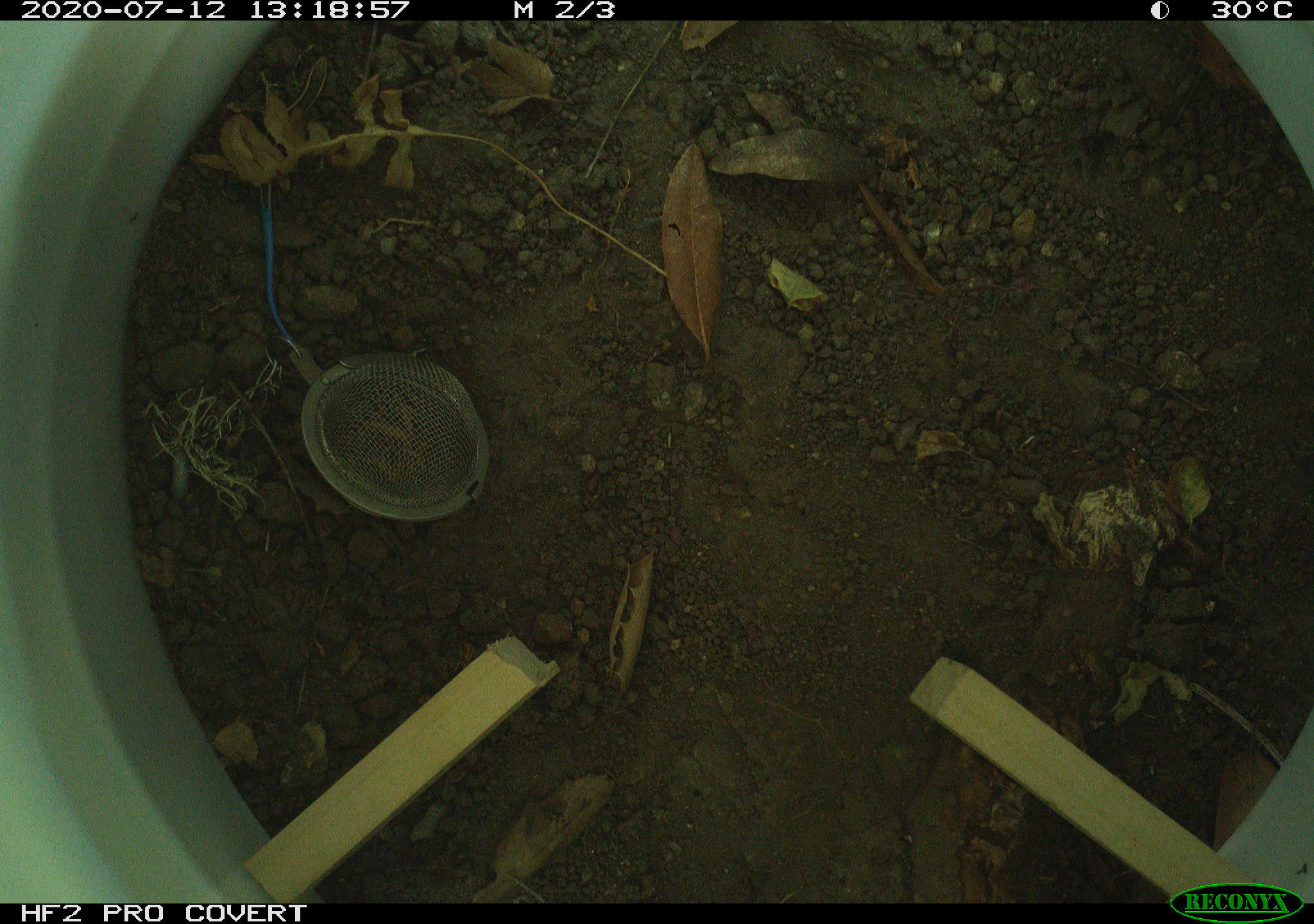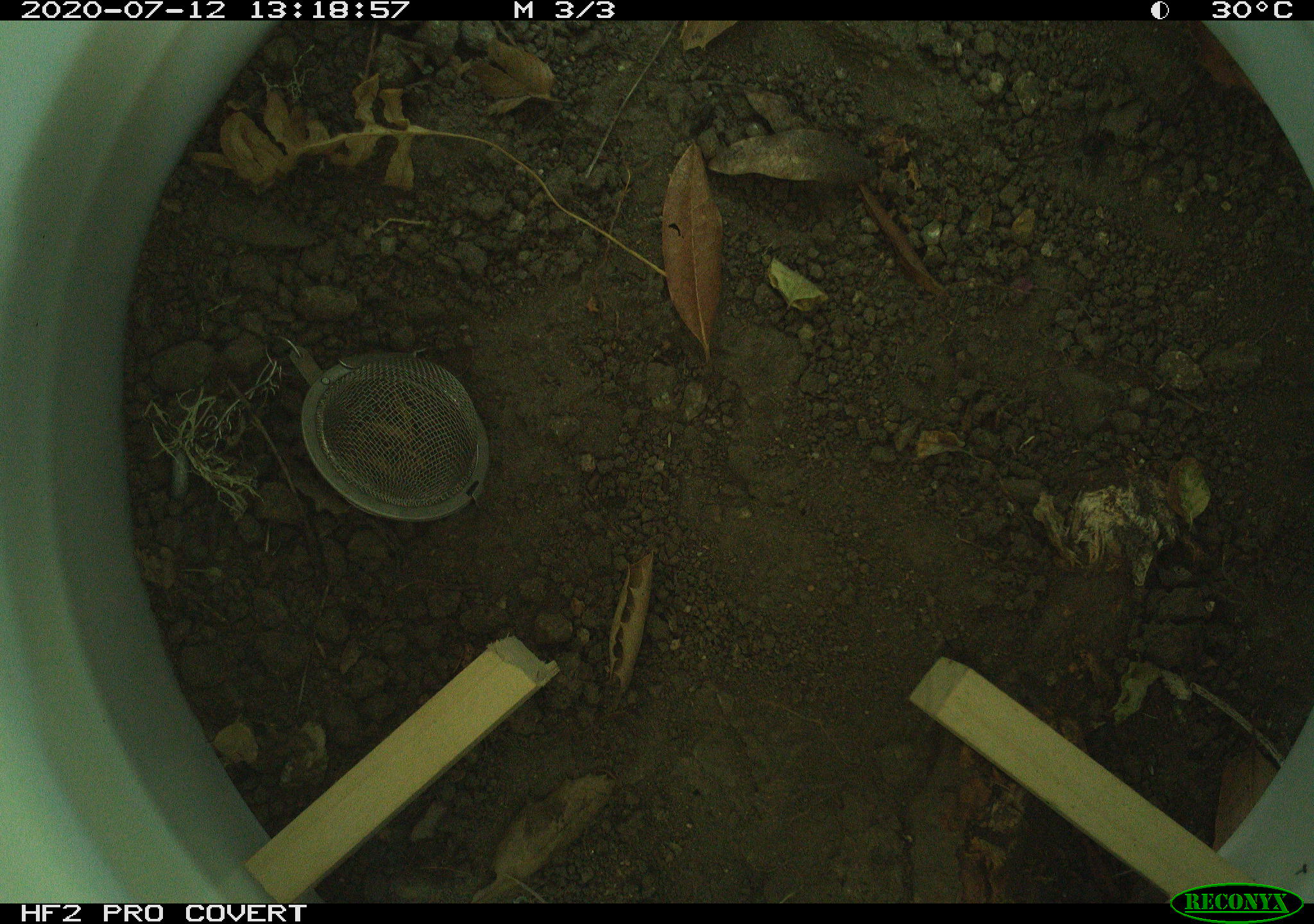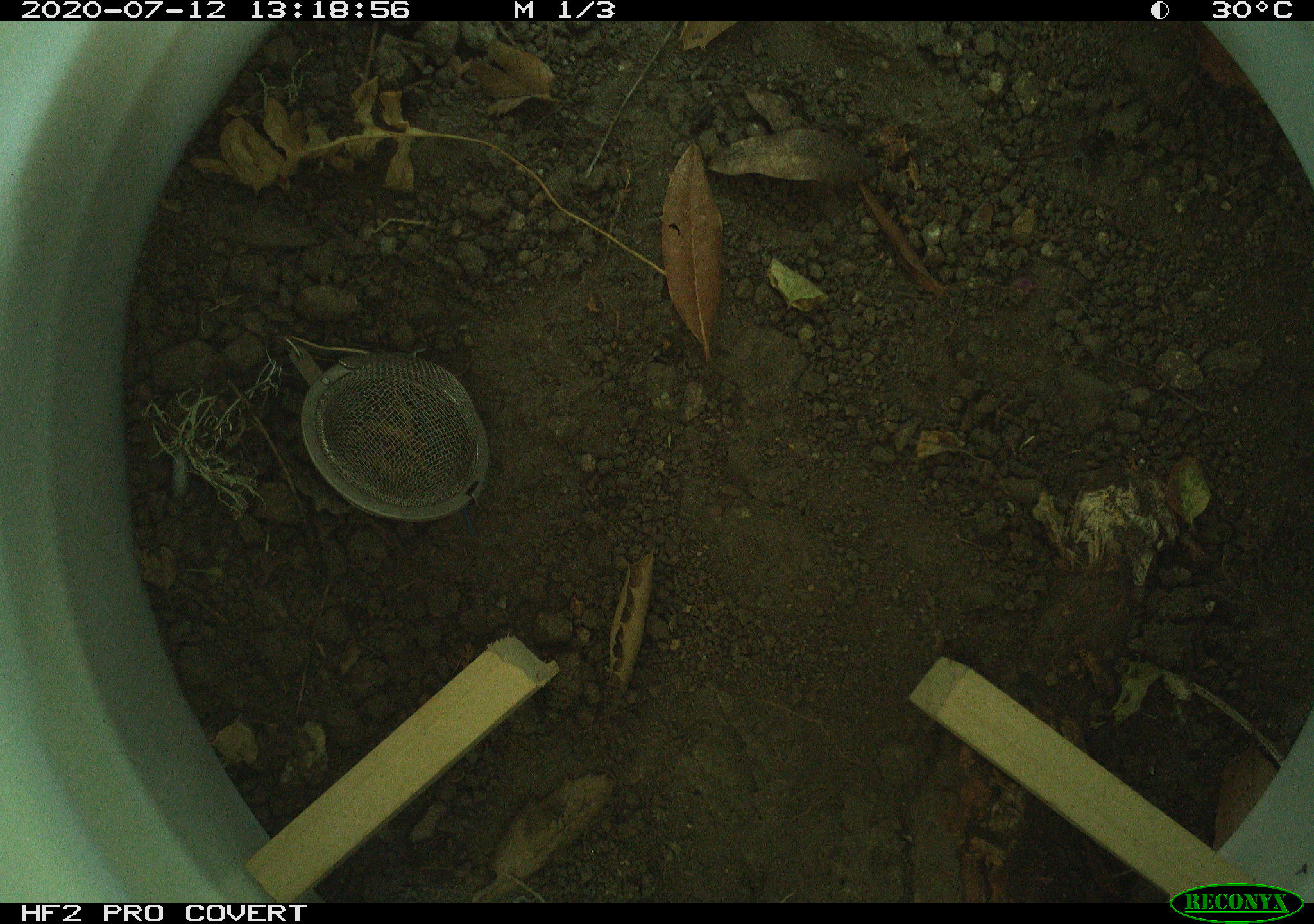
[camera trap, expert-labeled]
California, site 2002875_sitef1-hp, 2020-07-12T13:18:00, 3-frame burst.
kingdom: Animalia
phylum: Chordata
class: Reptilia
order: Squamata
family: Scincidae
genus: Plestiodon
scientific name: Plestiodon skiltonianus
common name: western skink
Western skink (Plestiodon skiltonianus).